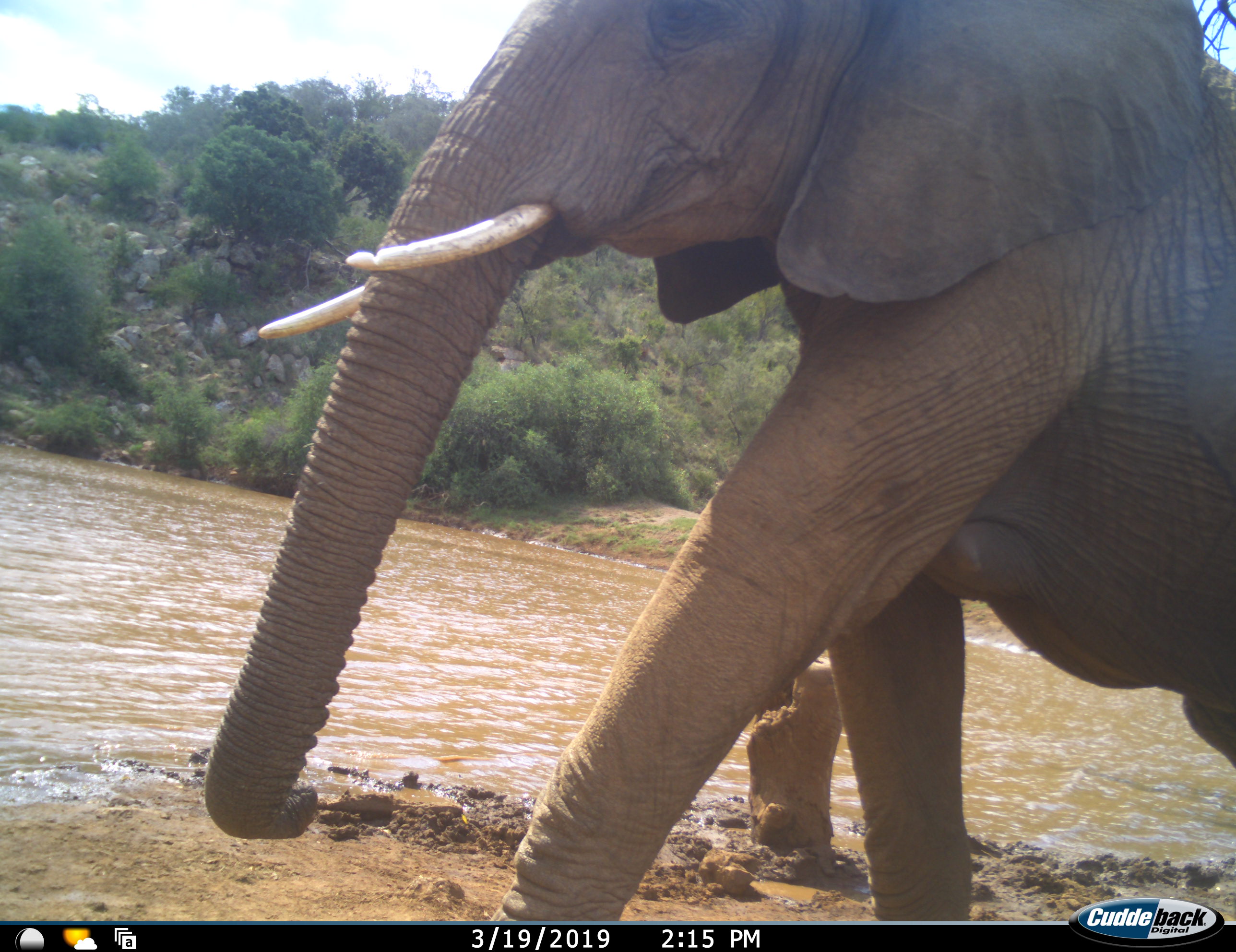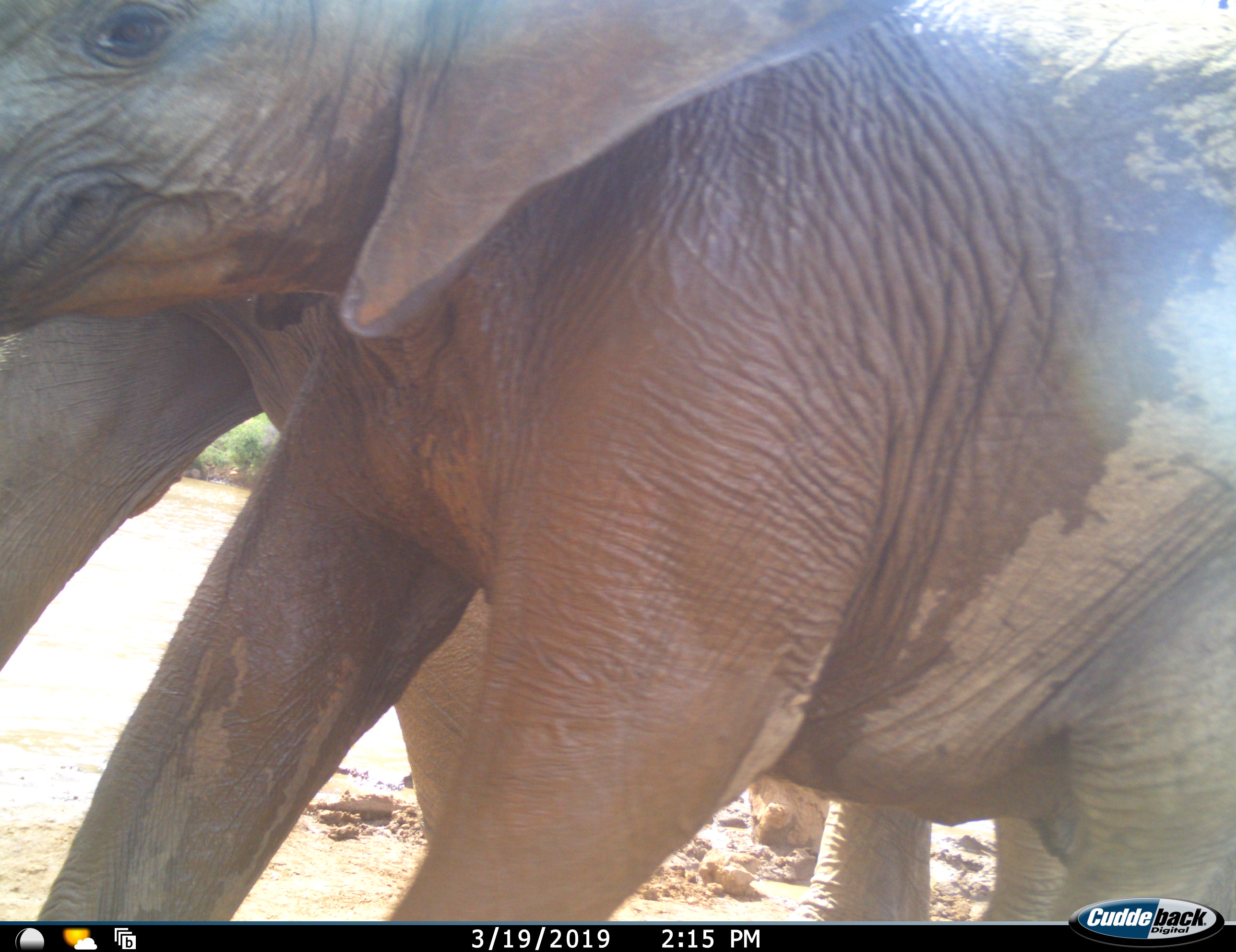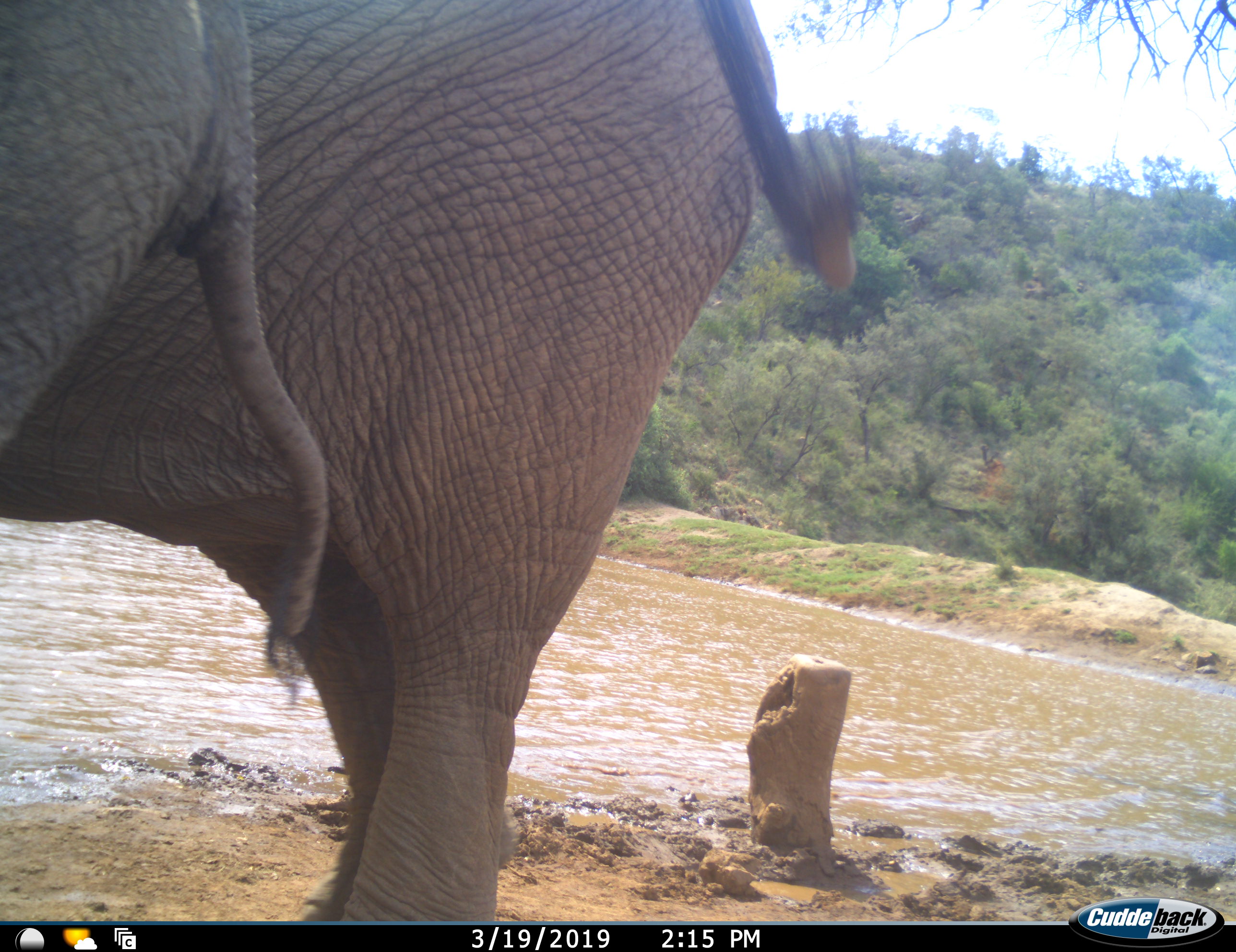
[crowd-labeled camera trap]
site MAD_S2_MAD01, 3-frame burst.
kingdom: Animalia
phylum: Chordata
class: Mammalia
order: Proboscidea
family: Elephantidae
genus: Loxodonta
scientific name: Loxodonta africana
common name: african bush elephant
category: elephant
Elephant (african bush elephant) (Loxodonta africana), count 2. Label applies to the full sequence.